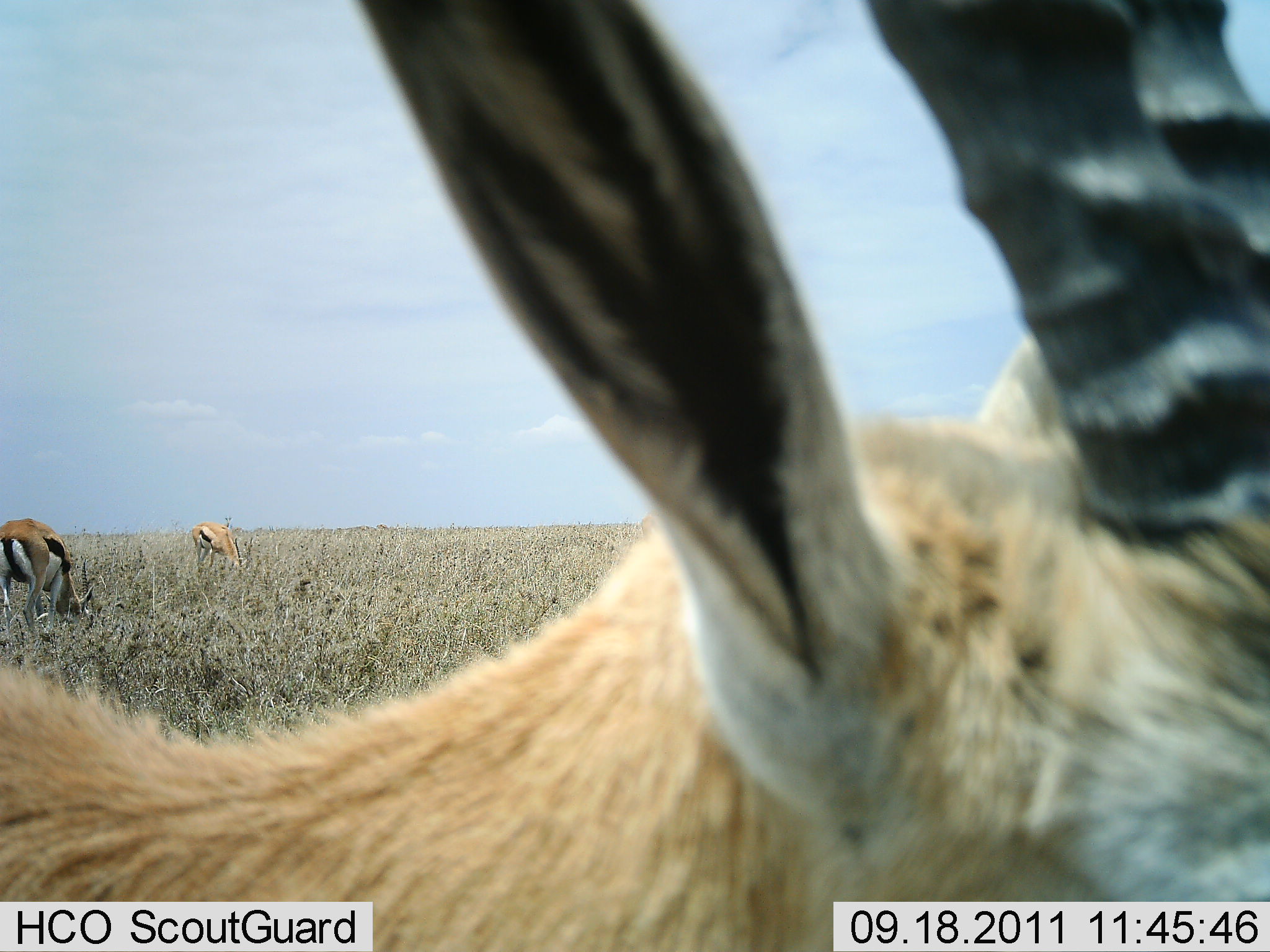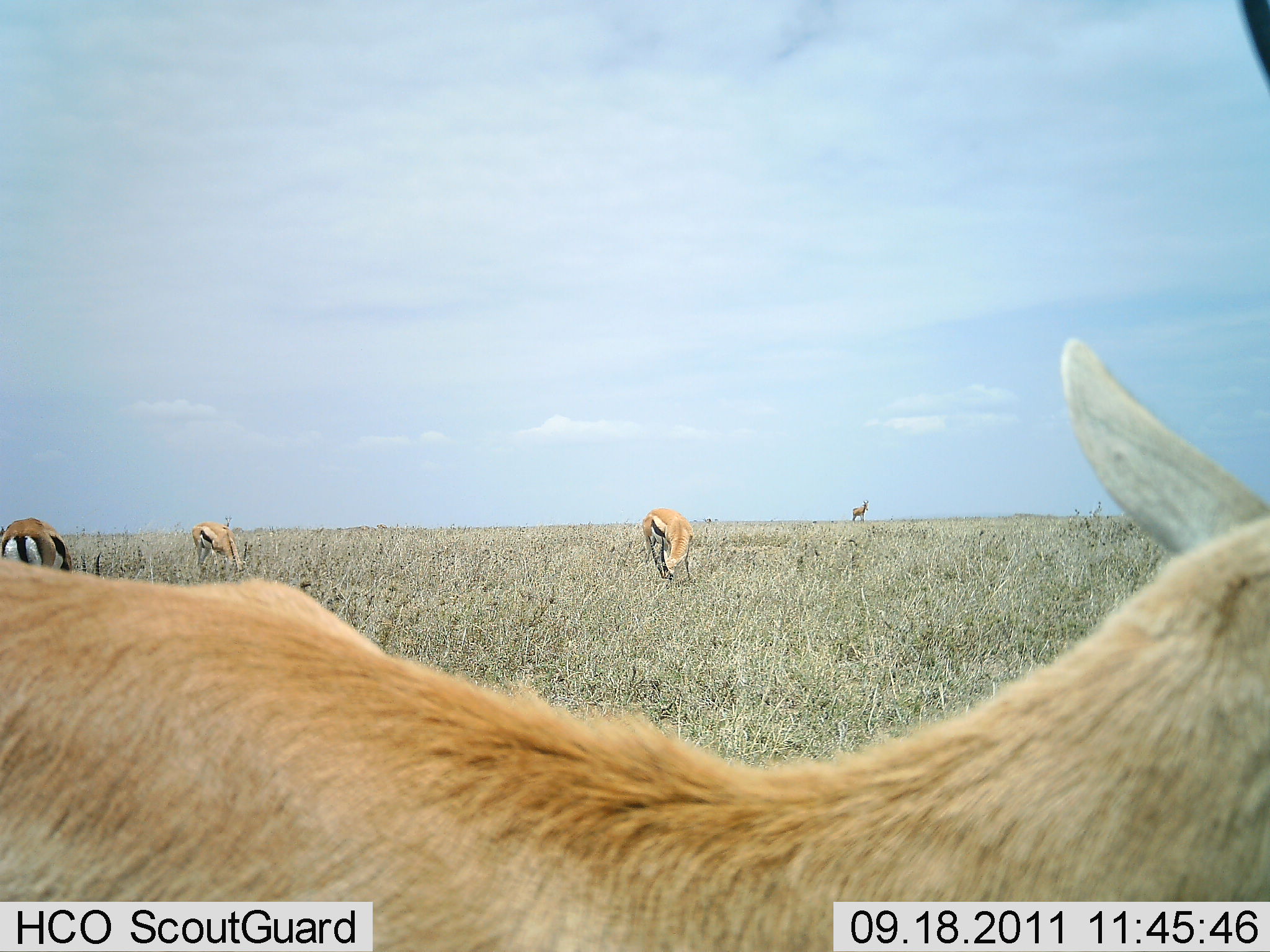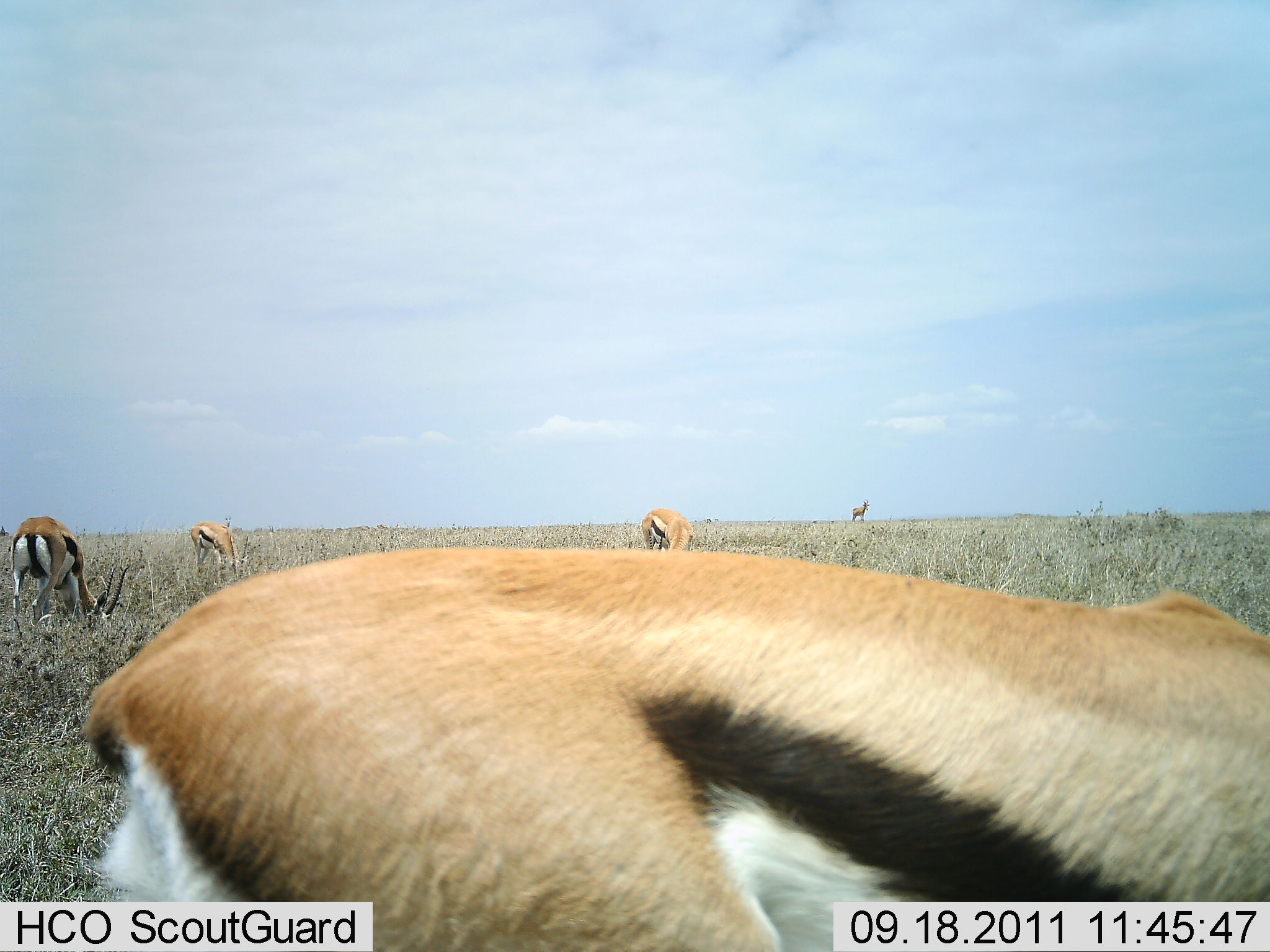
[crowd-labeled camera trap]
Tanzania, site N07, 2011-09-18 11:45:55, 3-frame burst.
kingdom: Animalia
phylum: Chordata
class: Mammalia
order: Artiodactyla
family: Bovidae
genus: Eudorcas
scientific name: Eudorcas thomsonii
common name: thomson's gazelle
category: gazellethomsons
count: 4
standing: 71%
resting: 0%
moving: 43%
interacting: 0%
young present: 0%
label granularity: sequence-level